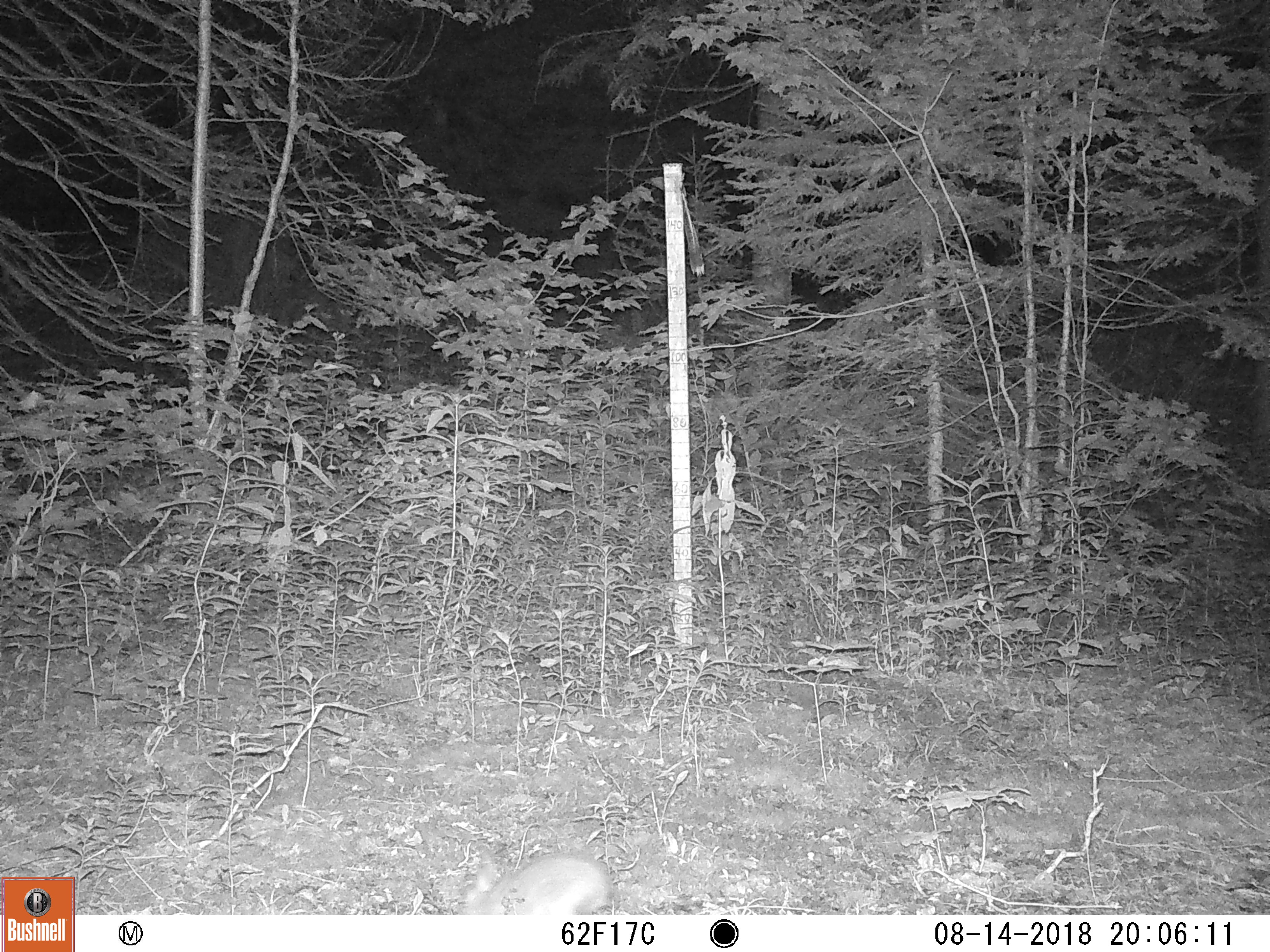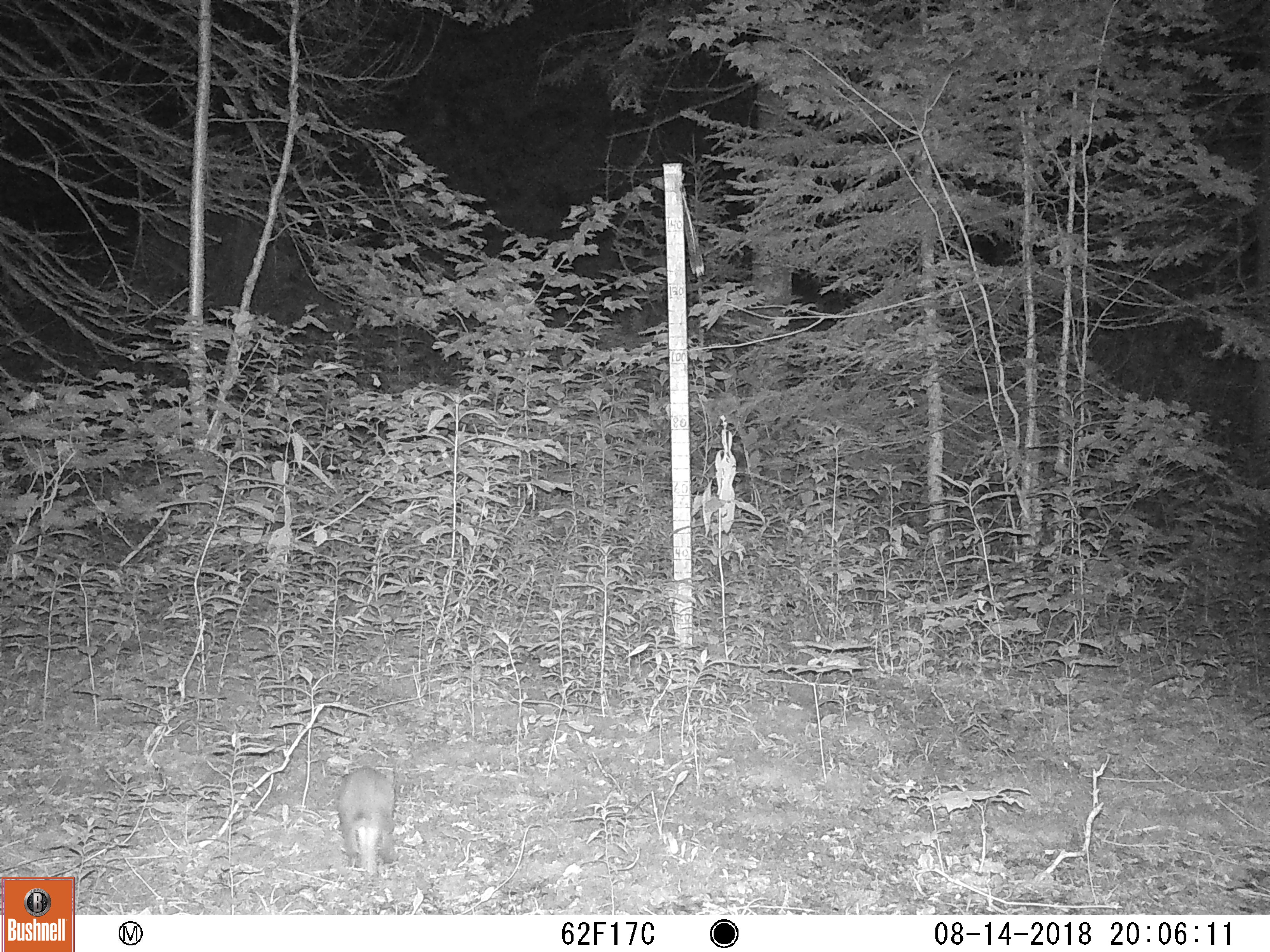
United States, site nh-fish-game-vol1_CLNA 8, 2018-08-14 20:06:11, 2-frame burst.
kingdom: Animalia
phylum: Chordata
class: Mammalia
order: Lagomorpha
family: Leporidae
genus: Lepus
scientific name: Lepus americanus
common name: snowshoe hare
Snowshoe hare (Lepus americanus).